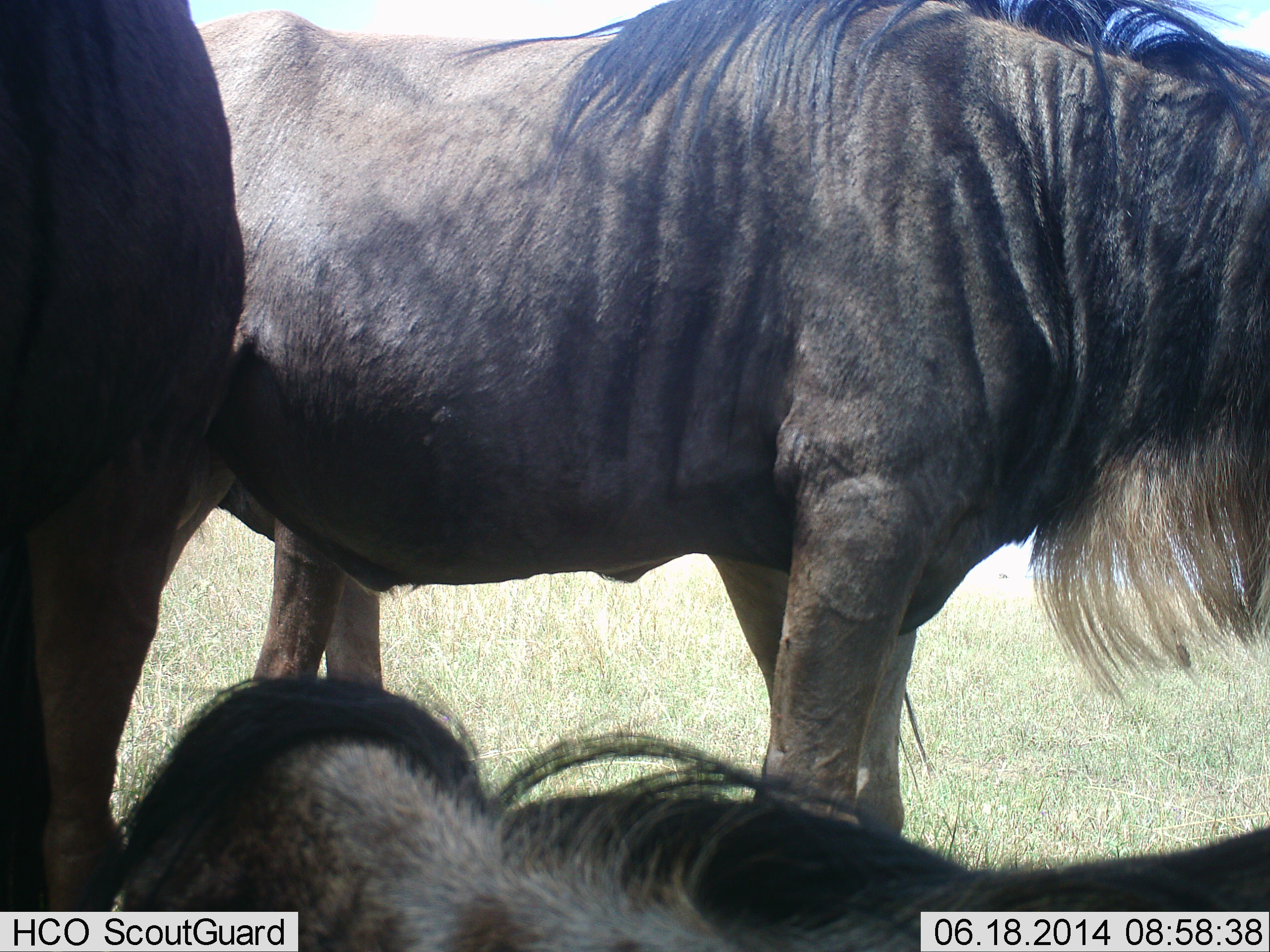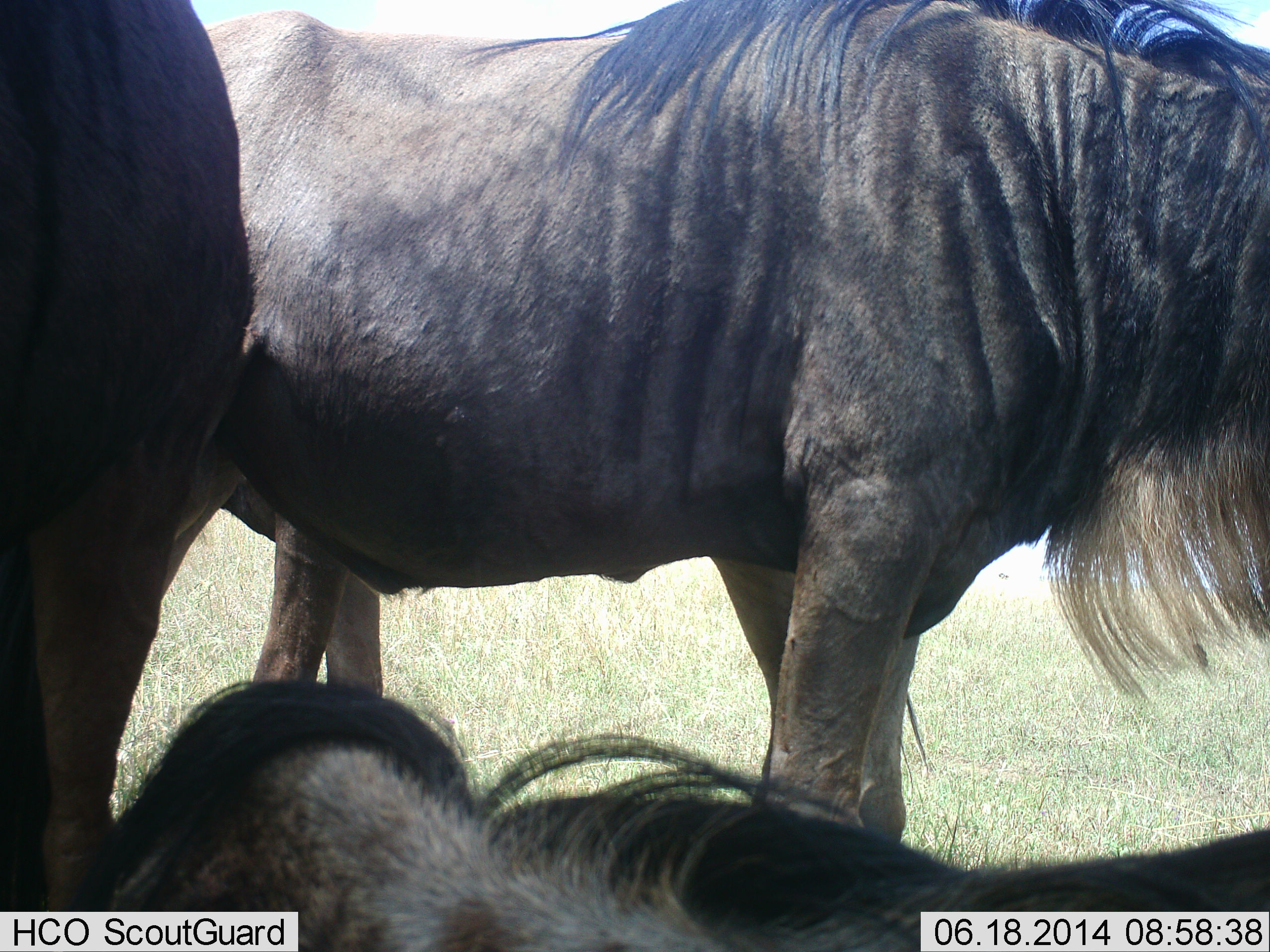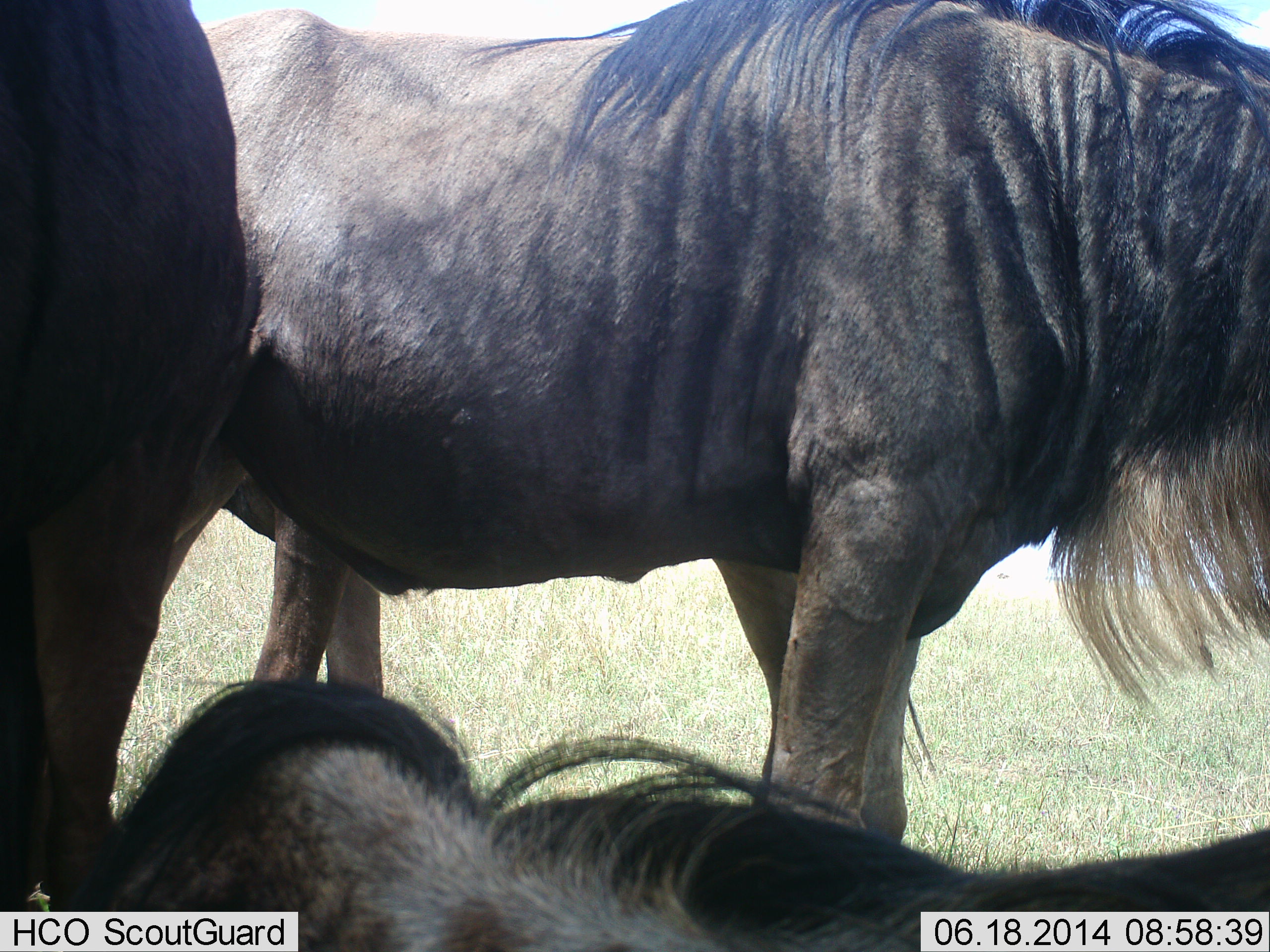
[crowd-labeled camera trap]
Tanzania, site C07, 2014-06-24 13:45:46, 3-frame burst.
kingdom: Animalia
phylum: Chordata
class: Mammalia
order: Artiodactyla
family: Bovidae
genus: Connochaetes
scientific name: Connochaetes taurinus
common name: blue wildebeest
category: wildebeest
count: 3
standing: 100%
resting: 70%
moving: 0%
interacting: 0%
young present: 0%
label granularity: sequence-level